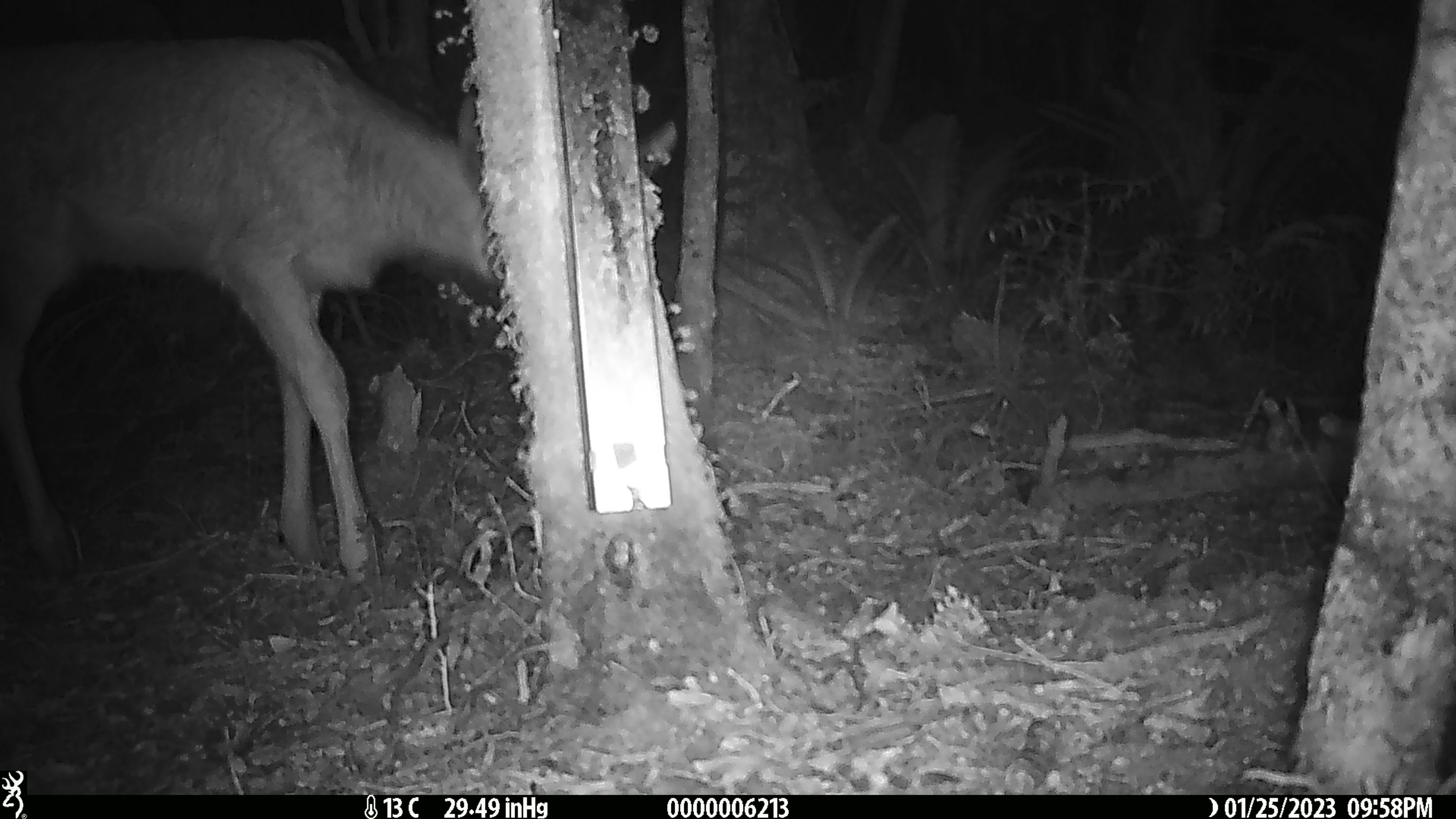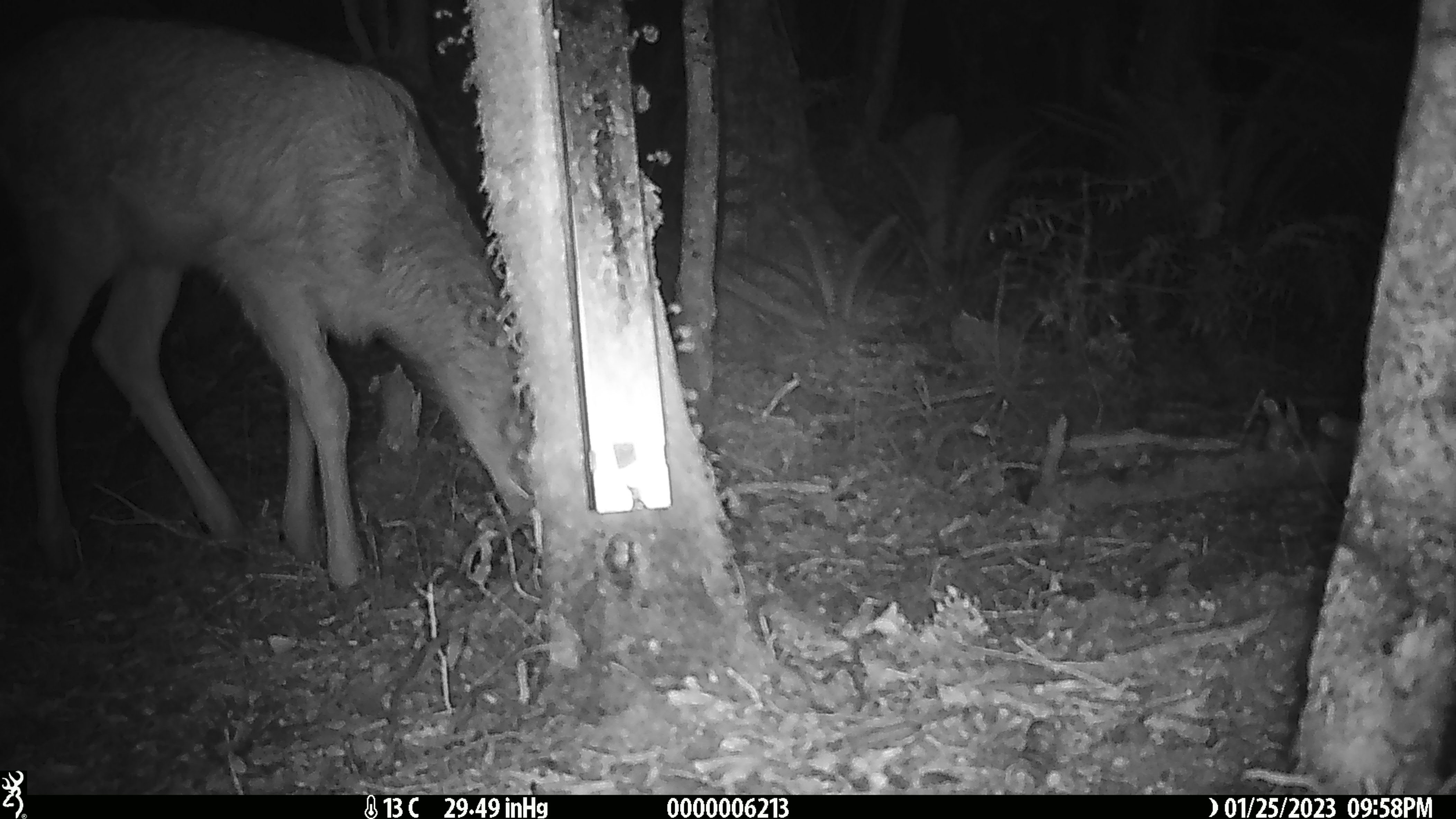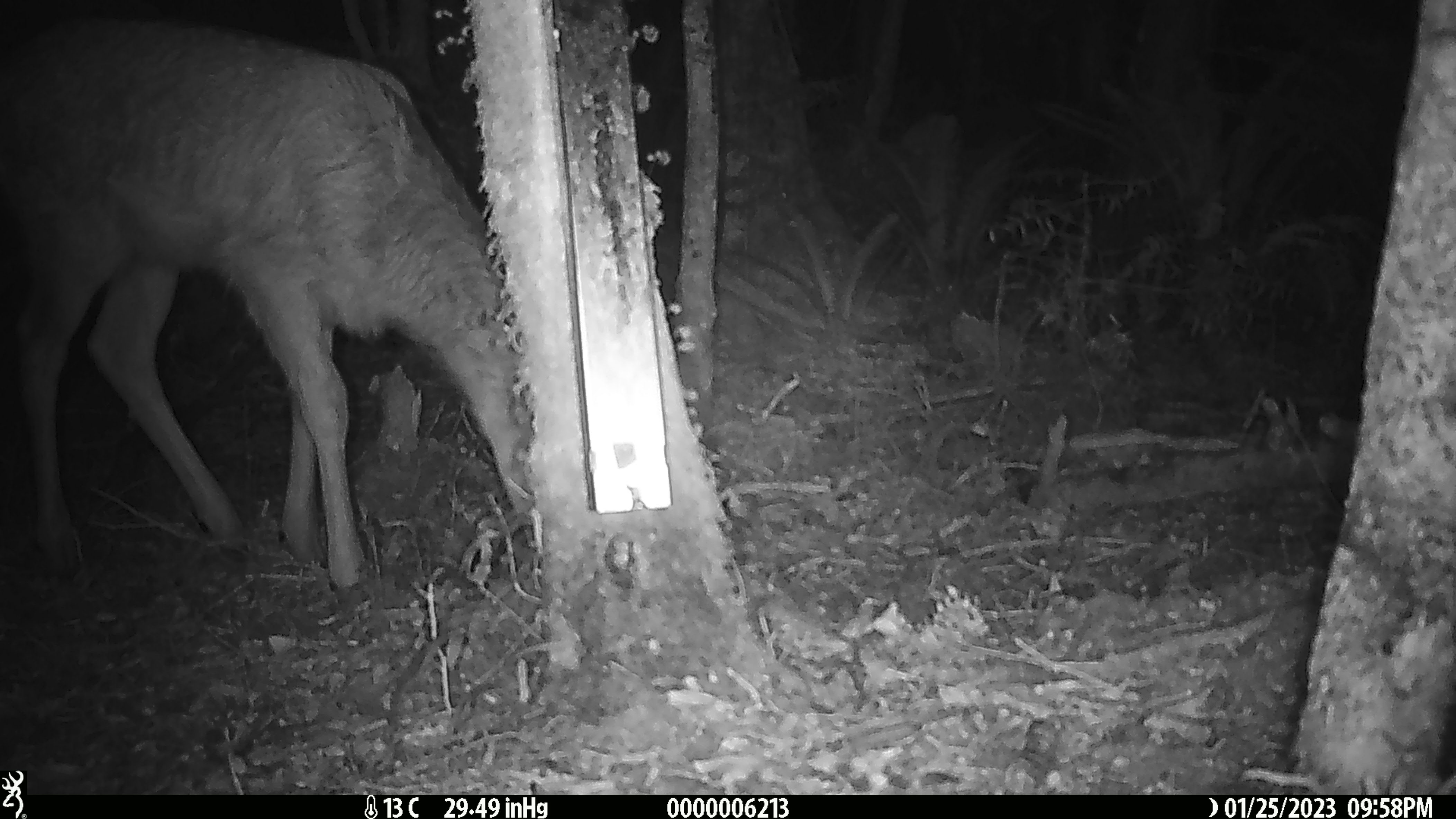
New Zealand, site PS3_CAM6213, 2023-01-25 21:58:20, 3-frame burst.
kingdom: Animalia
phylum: Chordata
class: Mammalia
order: Artiodactyla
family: Cervidae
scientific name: Cervidae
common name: deer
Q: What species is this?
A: Deer (Cervidae).